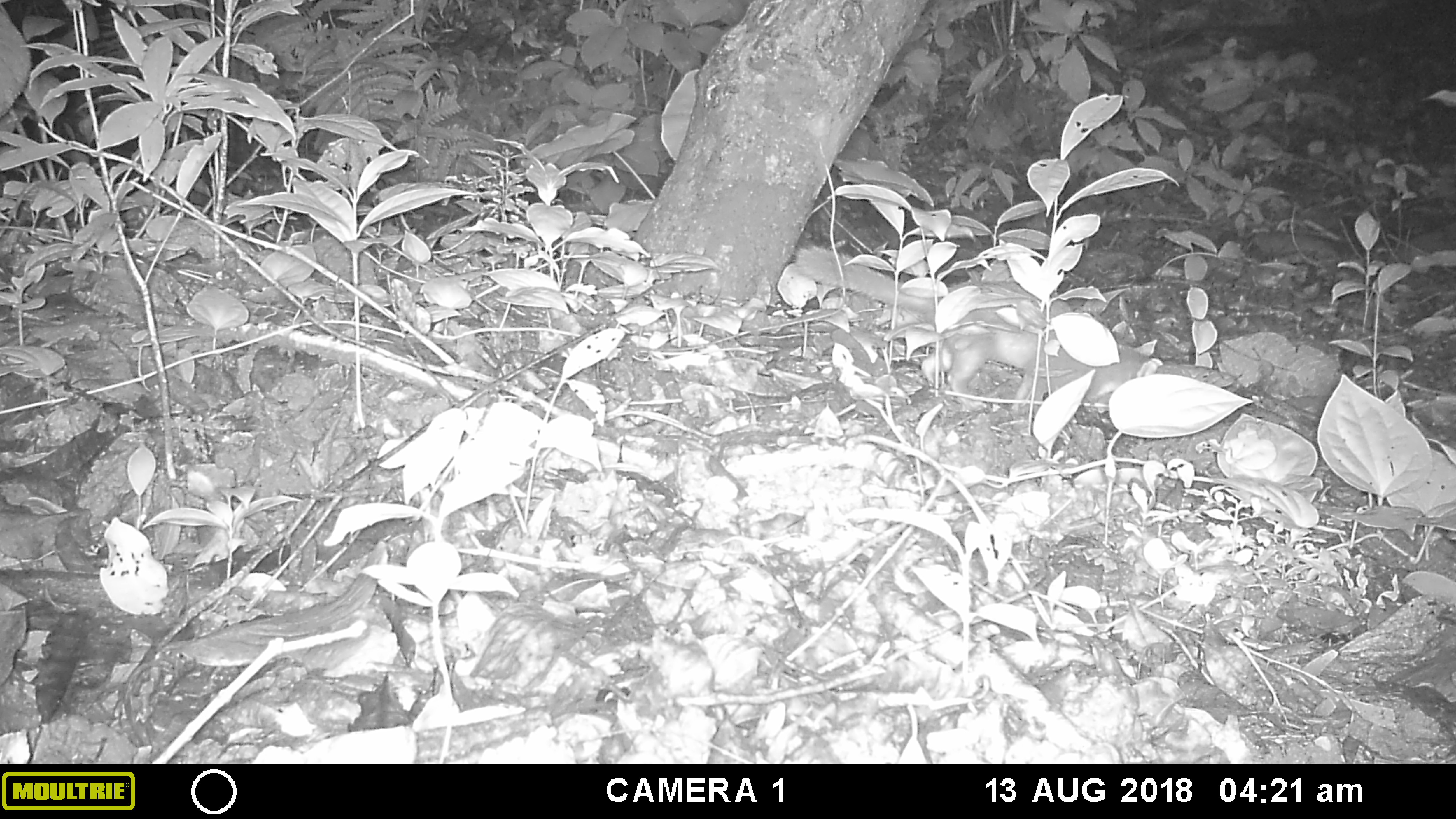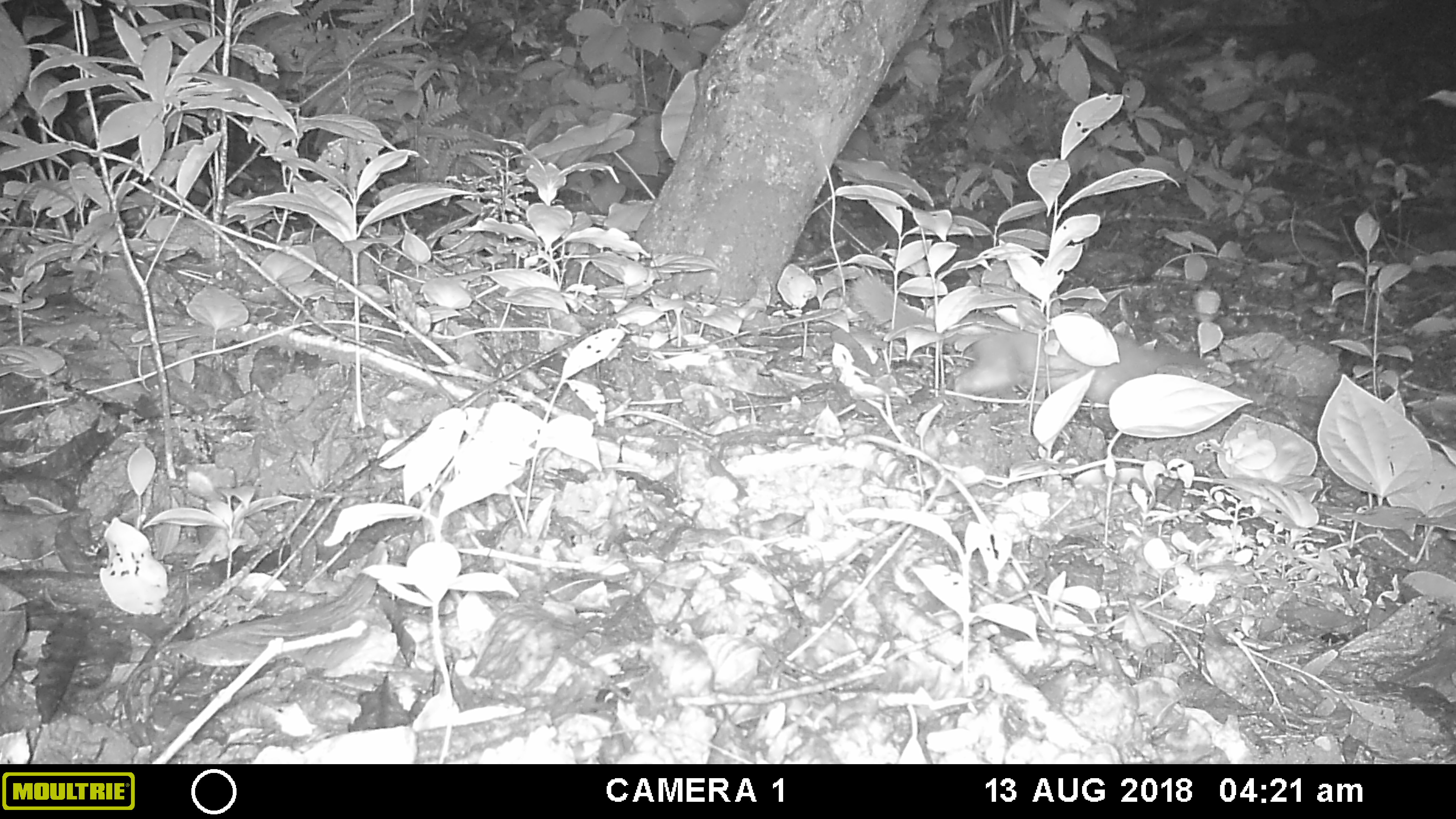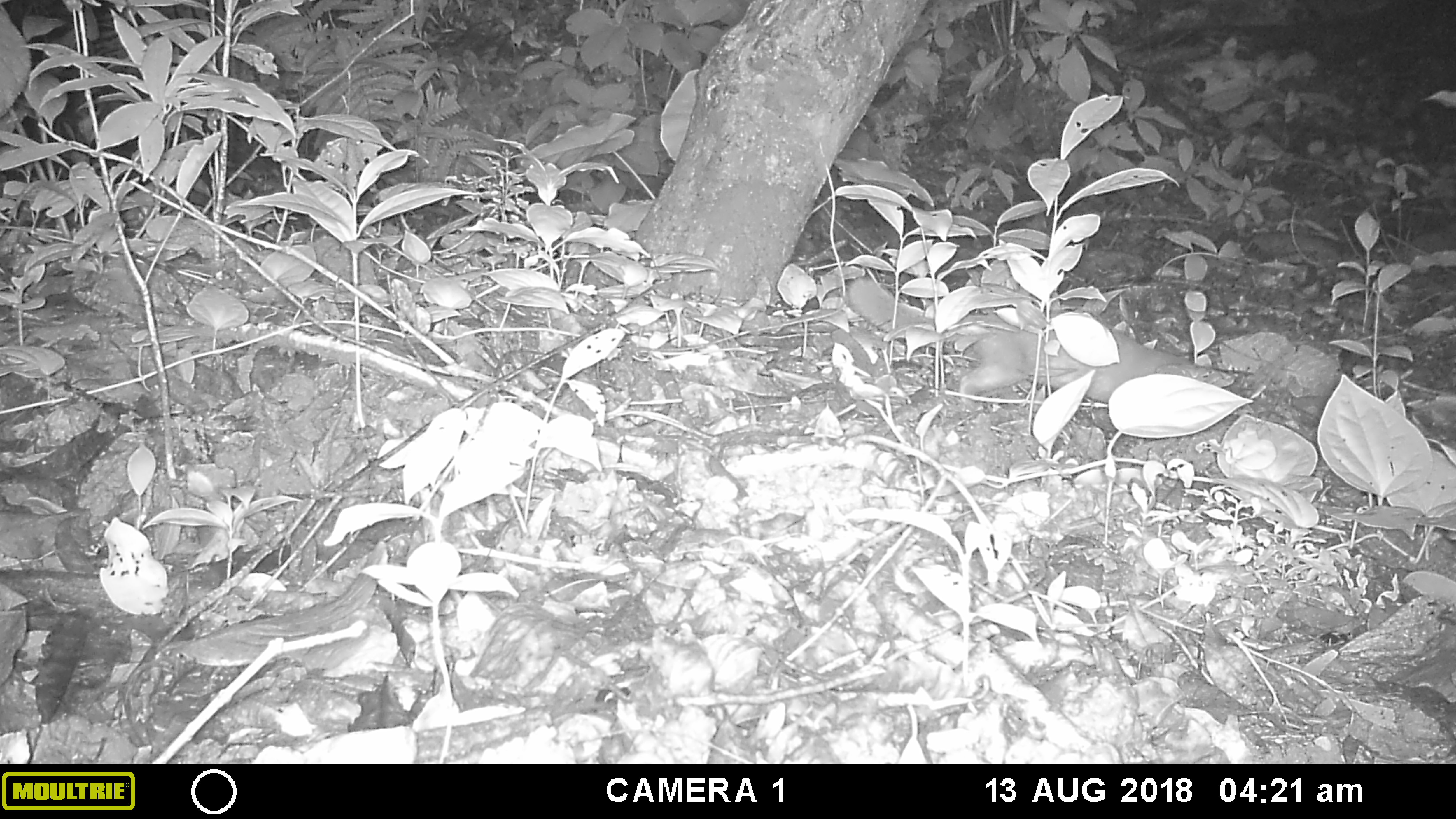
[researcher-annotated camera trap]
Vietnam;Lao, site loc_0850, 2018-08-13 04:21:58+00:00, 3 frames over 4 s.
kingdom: Animalia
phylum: Chordata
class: Mammalia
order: Carnivora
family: Mustelidae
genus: Melogale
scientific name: Melogale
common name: ferret badger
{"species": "ferret badger (Melogale)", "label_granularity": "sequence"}